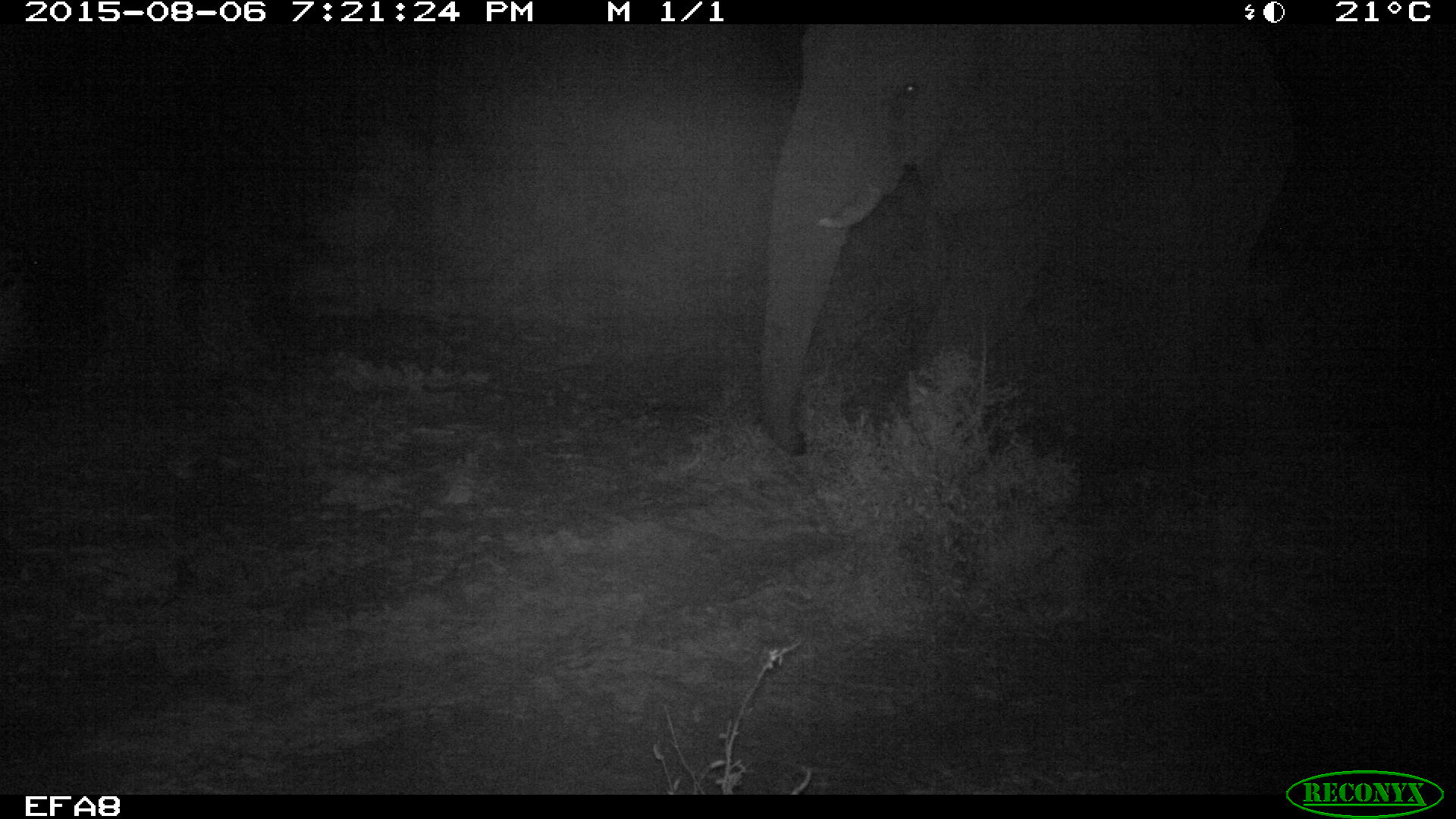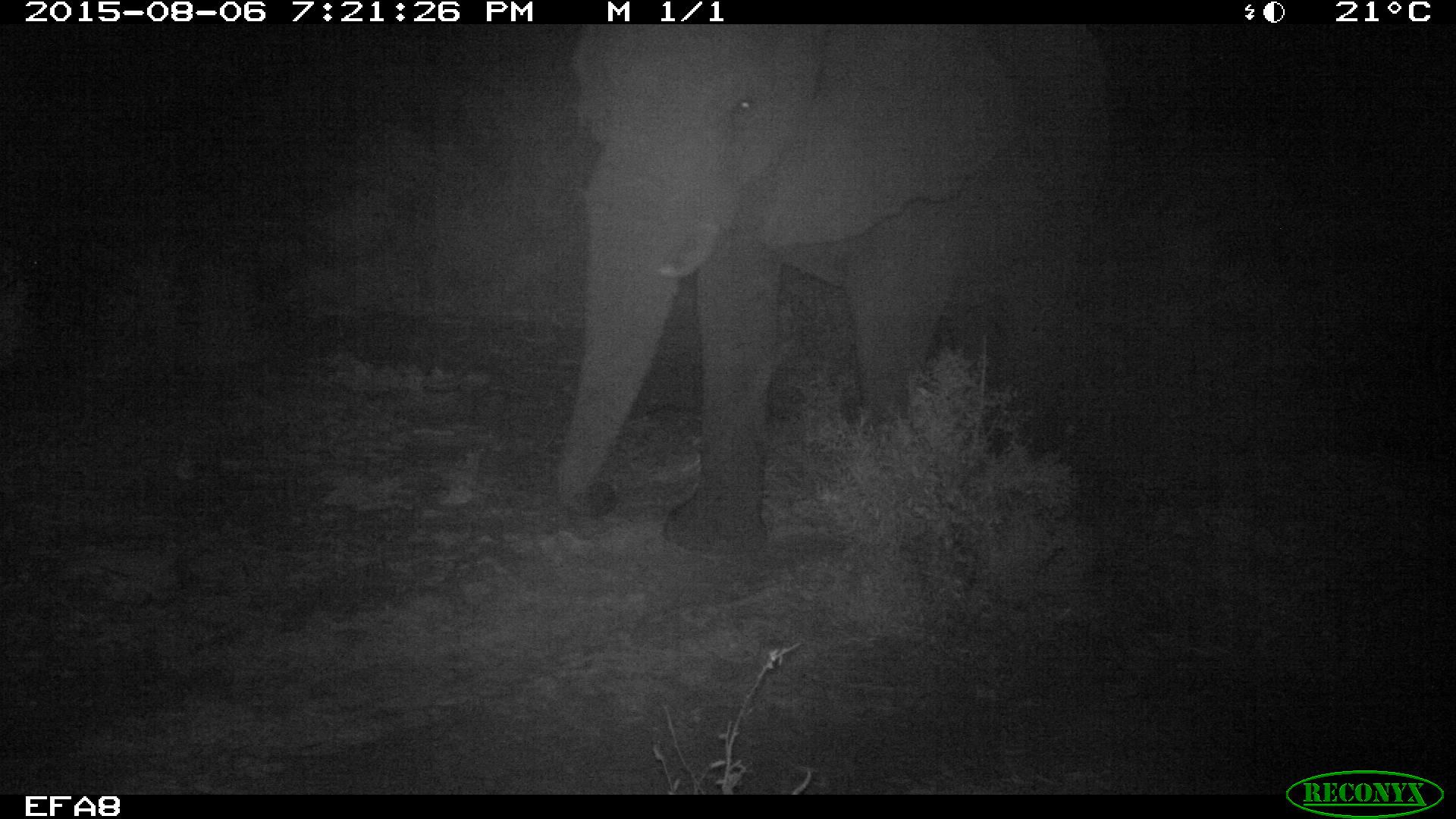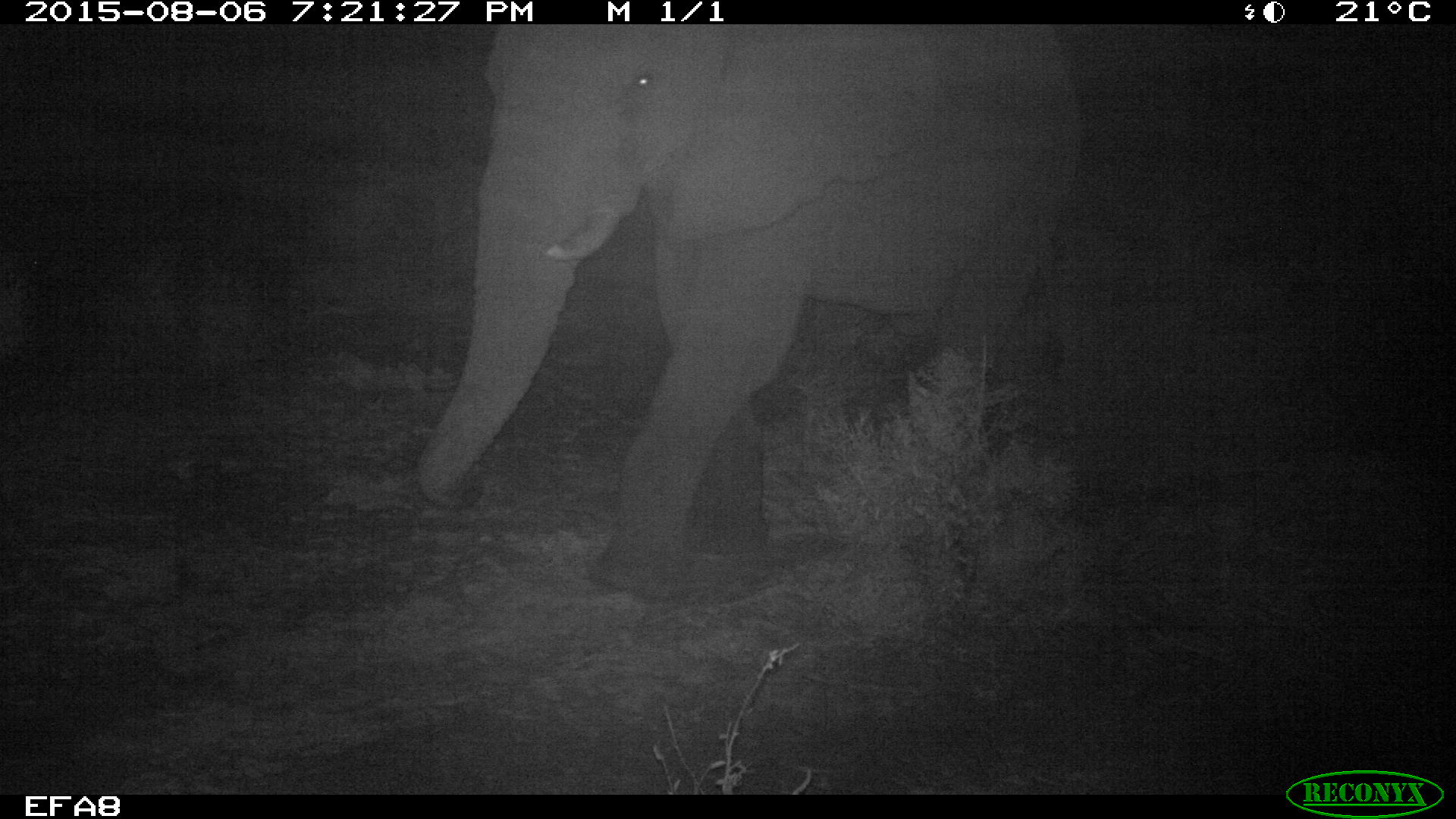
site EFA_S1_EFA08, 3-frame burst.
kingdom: Animalia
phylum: Chordata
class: Mammalia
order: Proboscidea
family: Elephantidae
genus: Loxodonta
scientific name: Loxodonta africana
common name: african bush elephant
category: elephant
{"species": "elephant (african bush elephant) (Loxodonta africana)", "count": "1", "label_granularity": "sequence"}